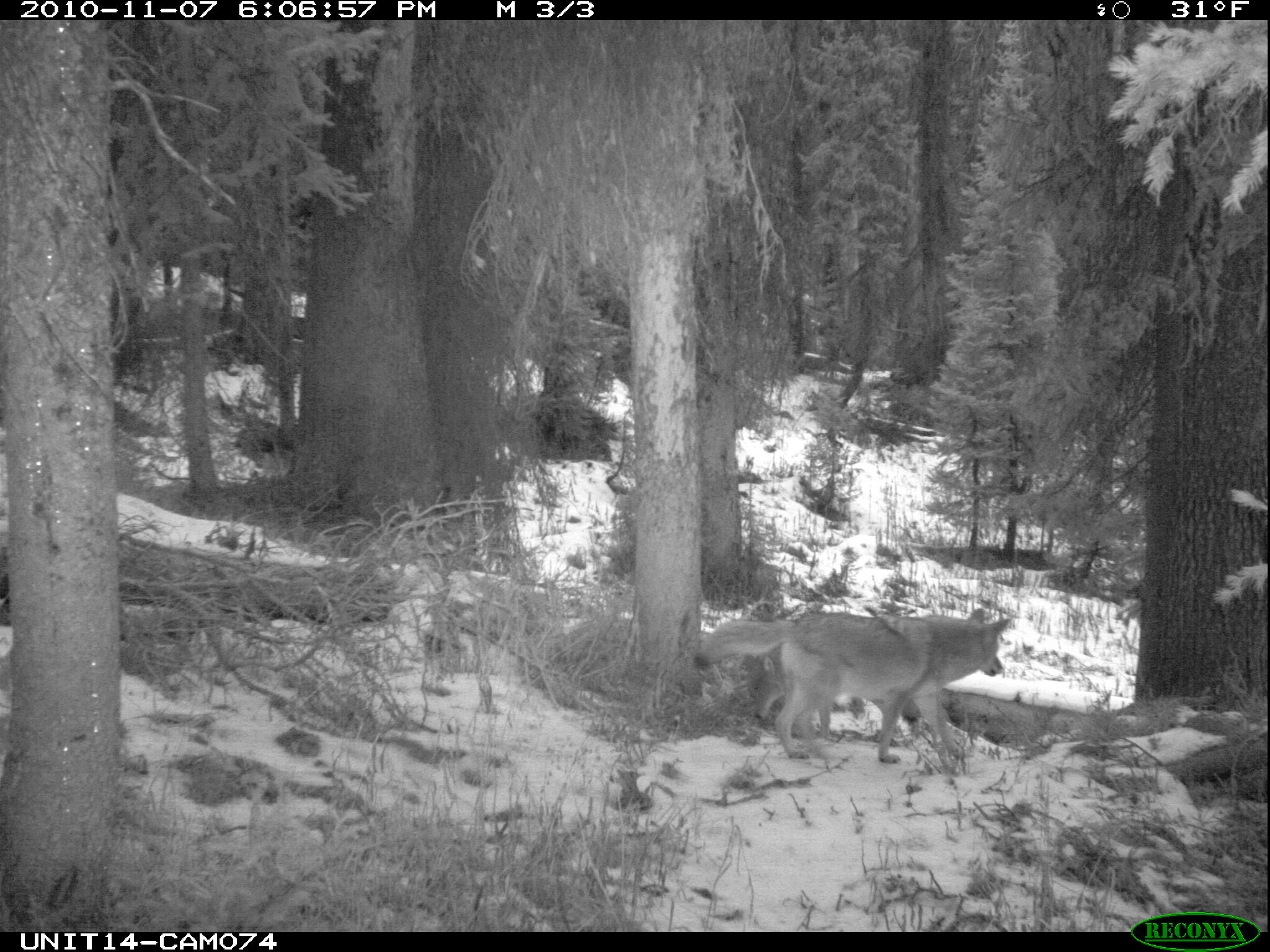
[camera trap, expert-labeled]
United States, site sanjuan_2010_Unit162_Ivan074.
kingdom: Animalia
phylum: Chordata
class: Mammalia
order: Carnivora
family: Canidae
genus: Canis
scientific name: Canis latrans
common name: coyote